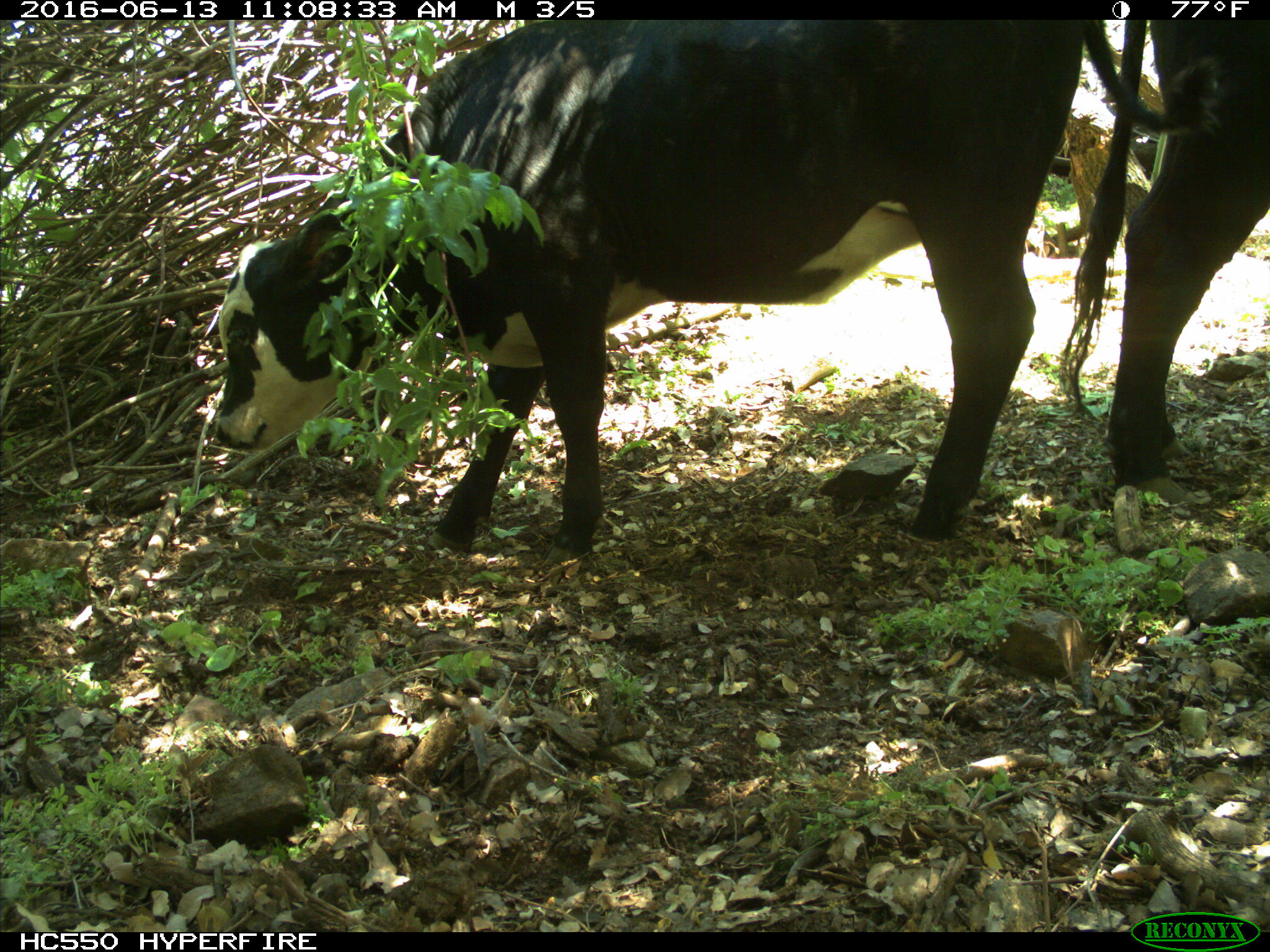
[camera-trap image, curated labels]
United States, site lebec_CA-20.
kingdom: Animalia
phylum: Chordata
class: Mammalia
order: Artiodactyla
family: Bovidae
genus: Bos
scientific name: Bos taurus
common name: domestic cow